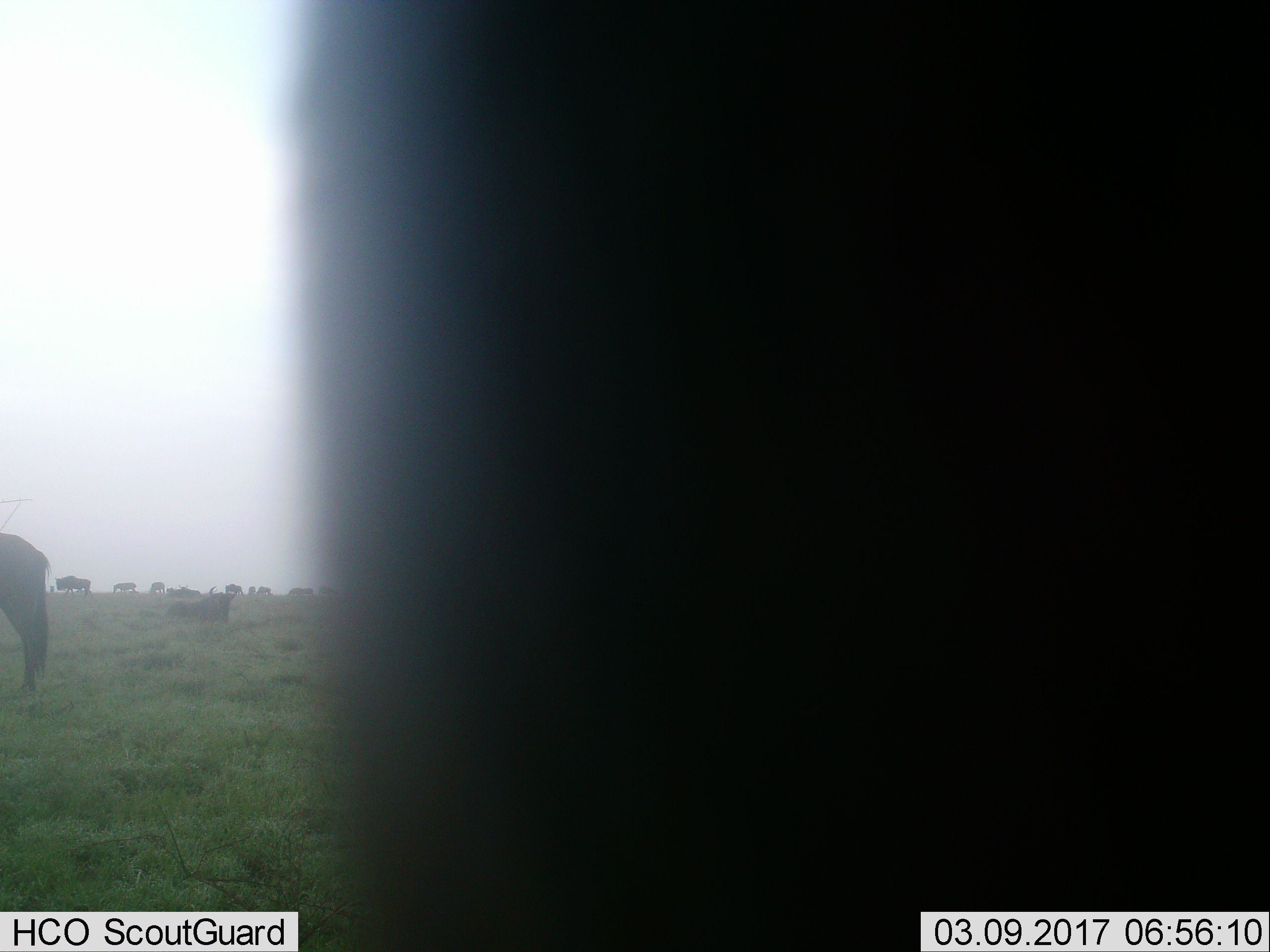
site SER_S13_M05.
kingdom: Animalia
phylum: Chordata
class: Mammalia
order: Artiodactyla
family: Bovidae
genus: Connochaetes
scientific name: Connochaetes taurinus taurinus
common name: blue wildebeest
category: wildebeestblue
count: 11-50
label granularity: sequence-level